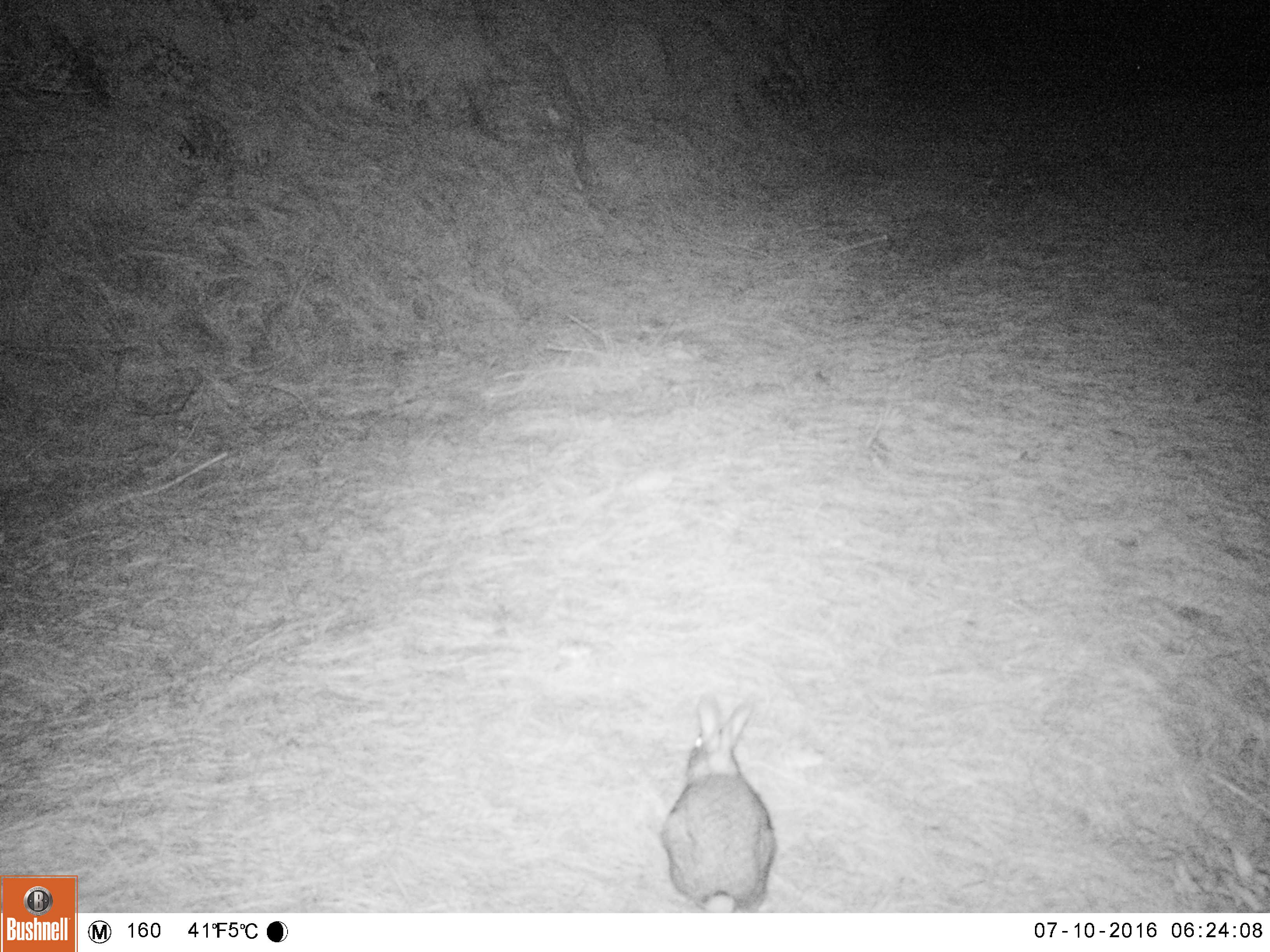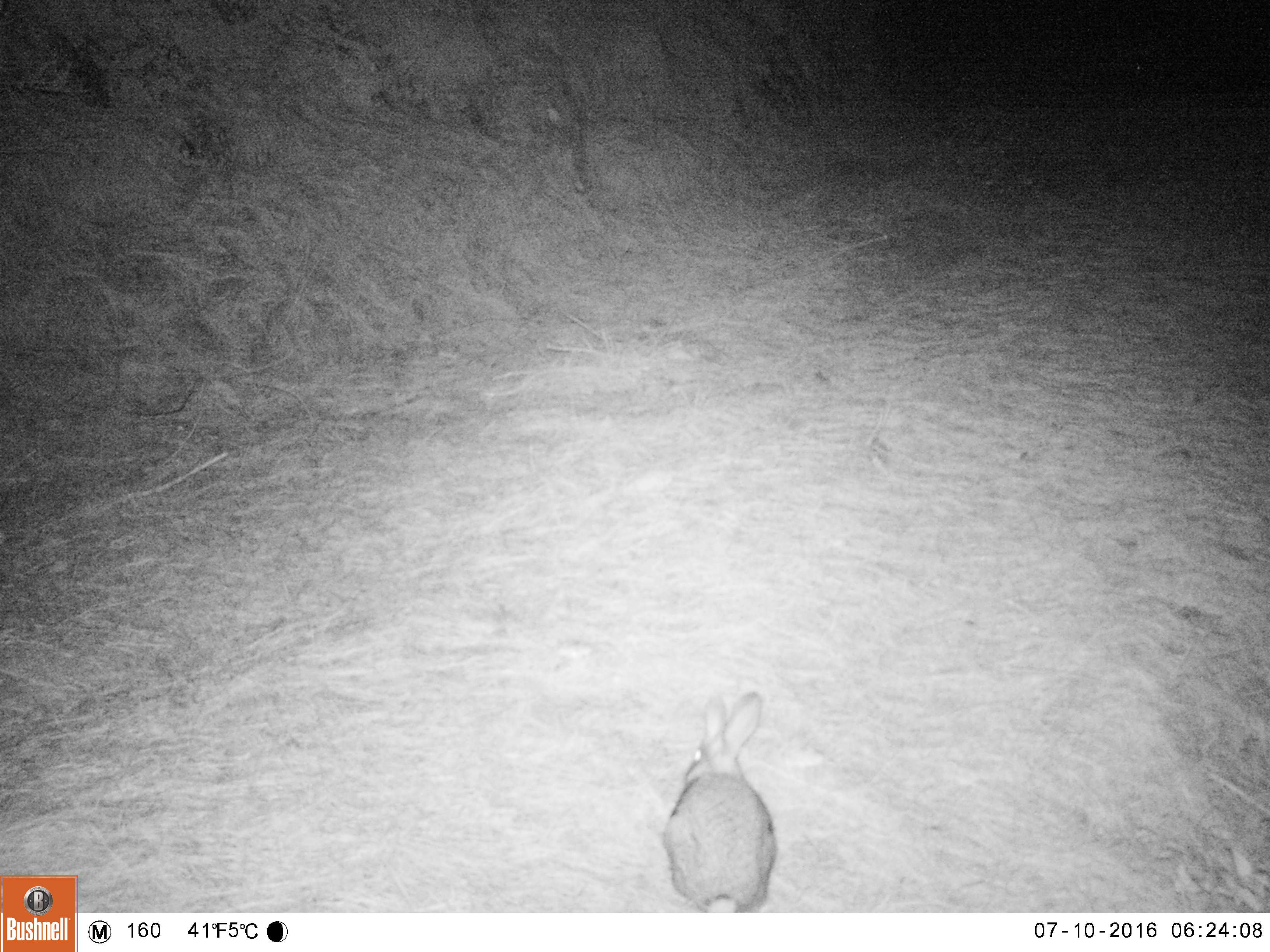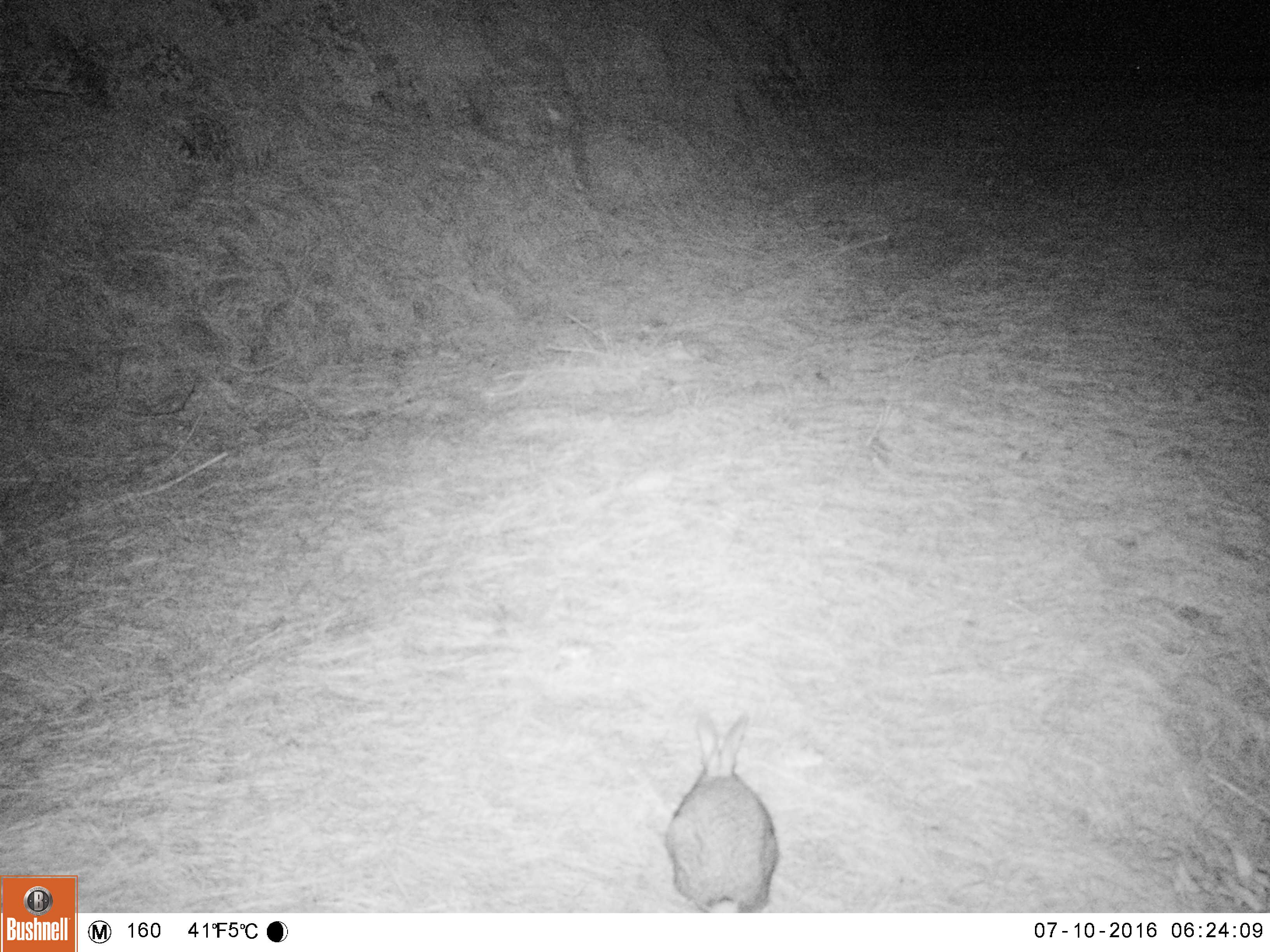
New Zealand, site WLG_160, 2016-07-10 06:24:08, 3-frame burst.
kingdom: Animalia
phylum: Chordata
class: Mammalia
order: Lagomorpha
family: Leporidae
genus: Oryctolagus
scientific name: Oryctolagus cuniculus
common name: european rabbit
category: rabbit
Rabbit (european rabbit) (Oryctolagus cuniculus).